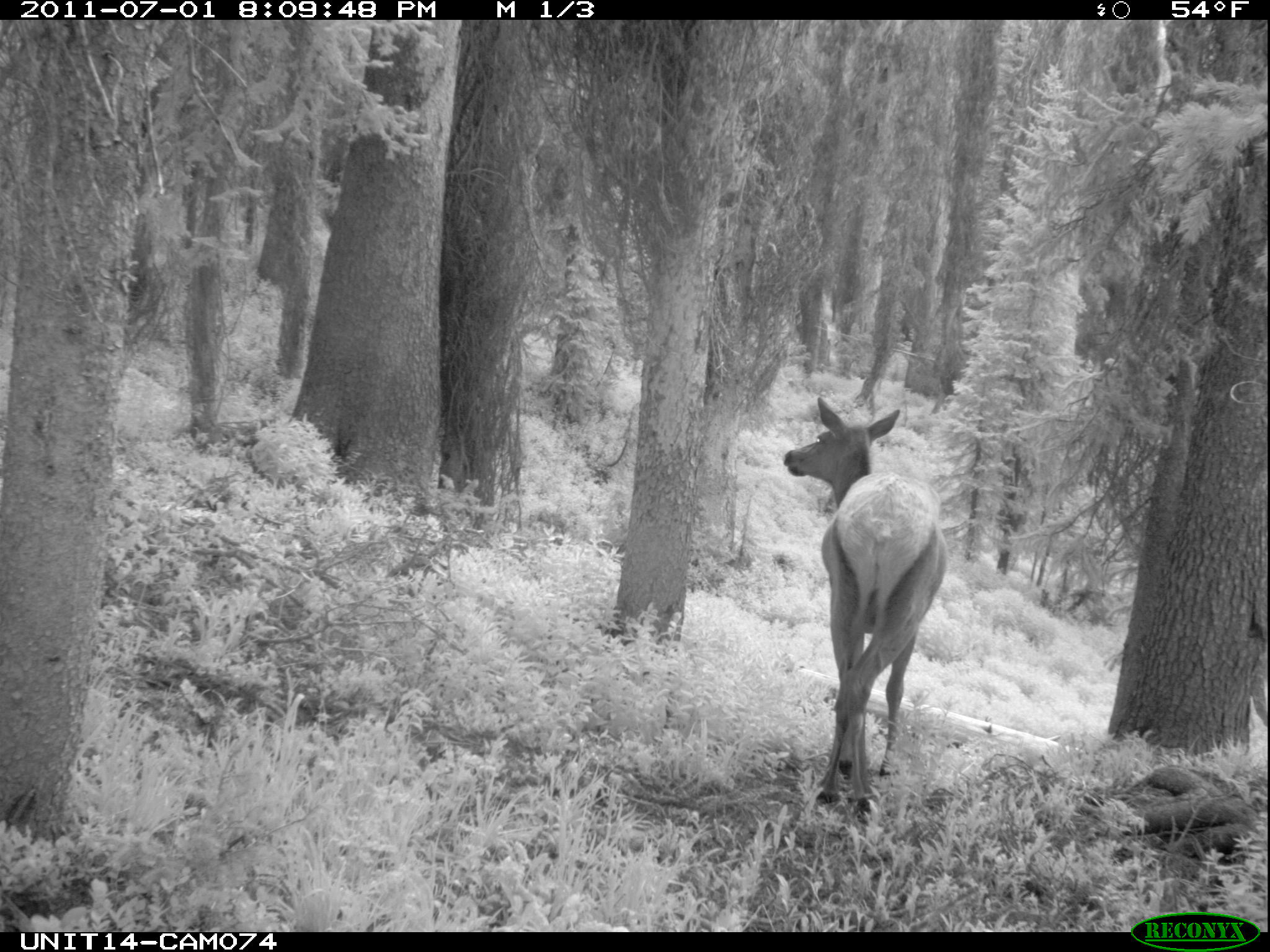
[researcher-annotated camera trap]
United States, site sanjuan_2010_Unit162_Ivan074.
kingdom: Animalia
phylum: Chordata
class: Mammalia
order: Artiodactyla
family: Cervidae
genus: Cervus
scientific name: Cervus elaphus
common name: red deer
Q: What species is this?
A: Cervus elaphus (red deer).